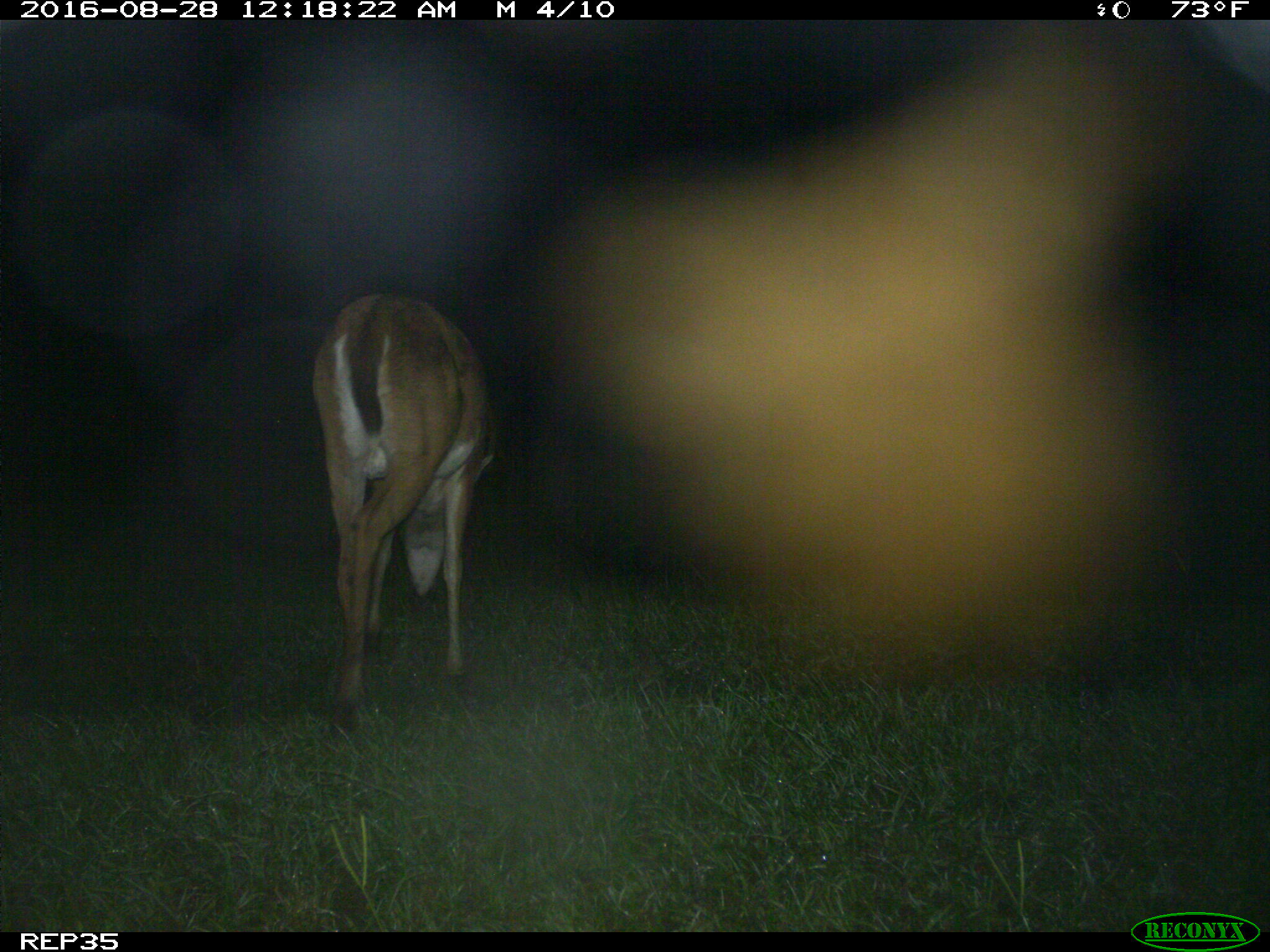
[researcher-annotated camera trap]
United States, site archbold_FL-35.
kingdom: Animalia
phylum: Chordata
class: Mammalia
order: Artiodactyla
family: Cervidae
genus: Odocoileus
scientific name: Odocoileus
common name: deer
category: unidentified deer